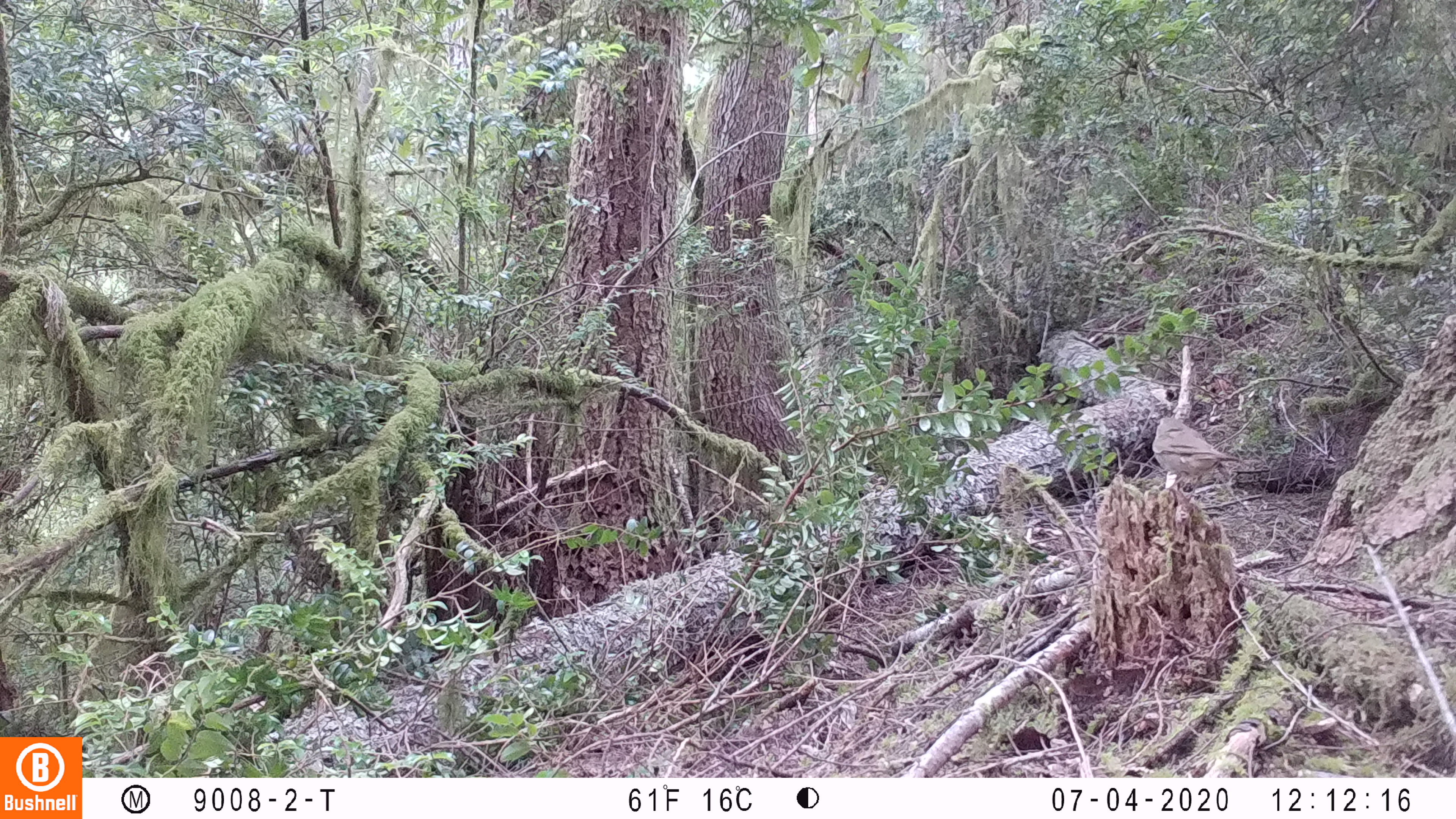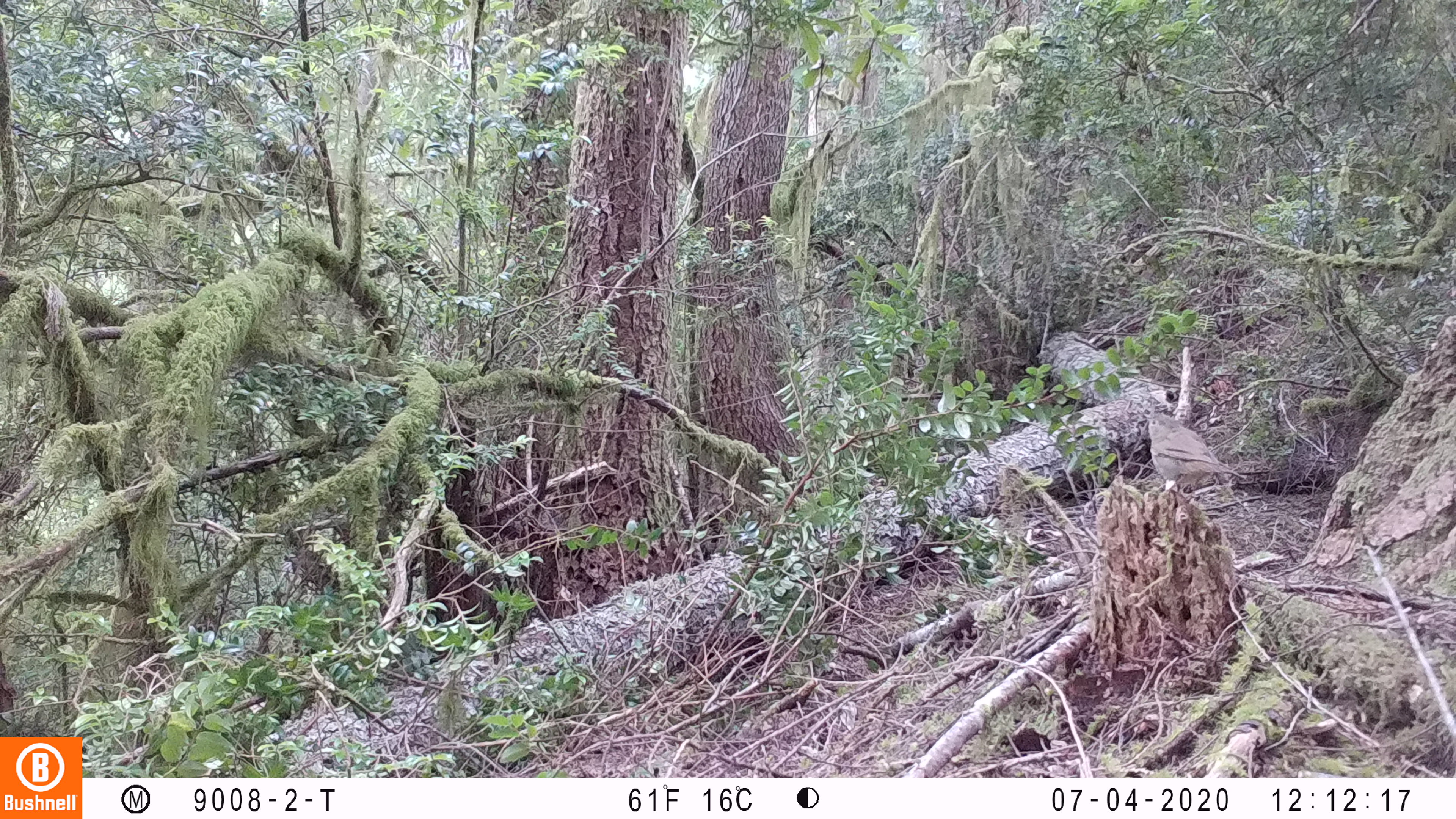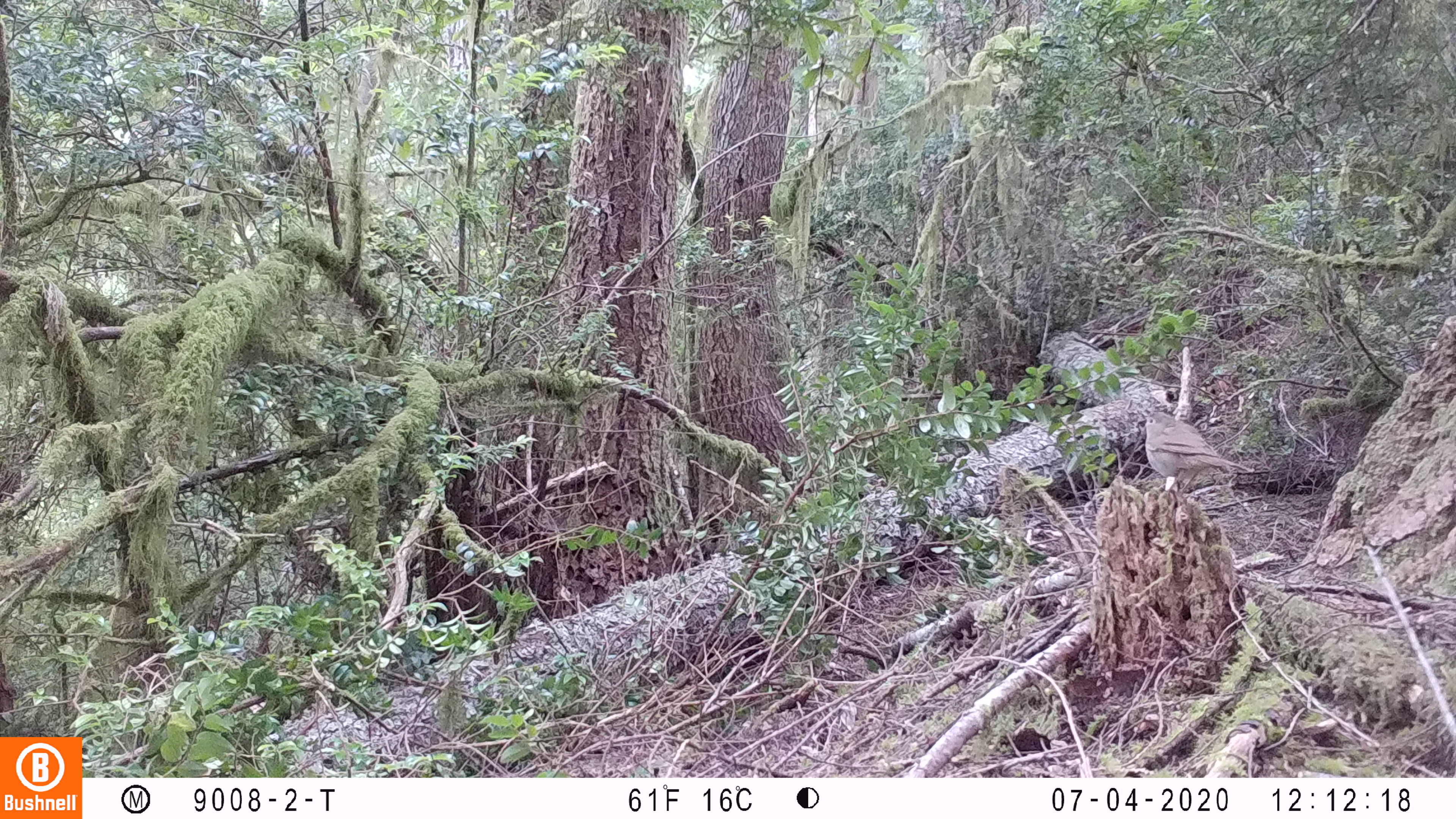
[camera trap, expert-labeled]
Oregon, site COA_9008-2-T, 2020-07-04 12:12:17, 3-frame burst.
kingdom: Animalia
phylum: Chordata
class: Aves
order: Passeriformes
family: Turdidae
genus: Catharus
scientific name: Catharus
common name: brown thrushes and nightingale-thrushes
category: catharus species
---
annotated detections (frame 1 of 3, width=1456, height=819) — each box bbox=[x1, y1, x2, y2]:
catharus species: bbox=[1141, 408, 1256, 511]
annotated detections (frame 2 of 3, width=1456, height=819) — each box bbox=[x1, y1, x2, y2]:
catharus species: bbox=[1133, 403, 1263, 517]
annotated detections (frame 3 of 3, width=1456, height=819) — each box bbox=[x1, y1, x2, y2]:
catharus species: bbox=[1131, 404, 1263, 507]